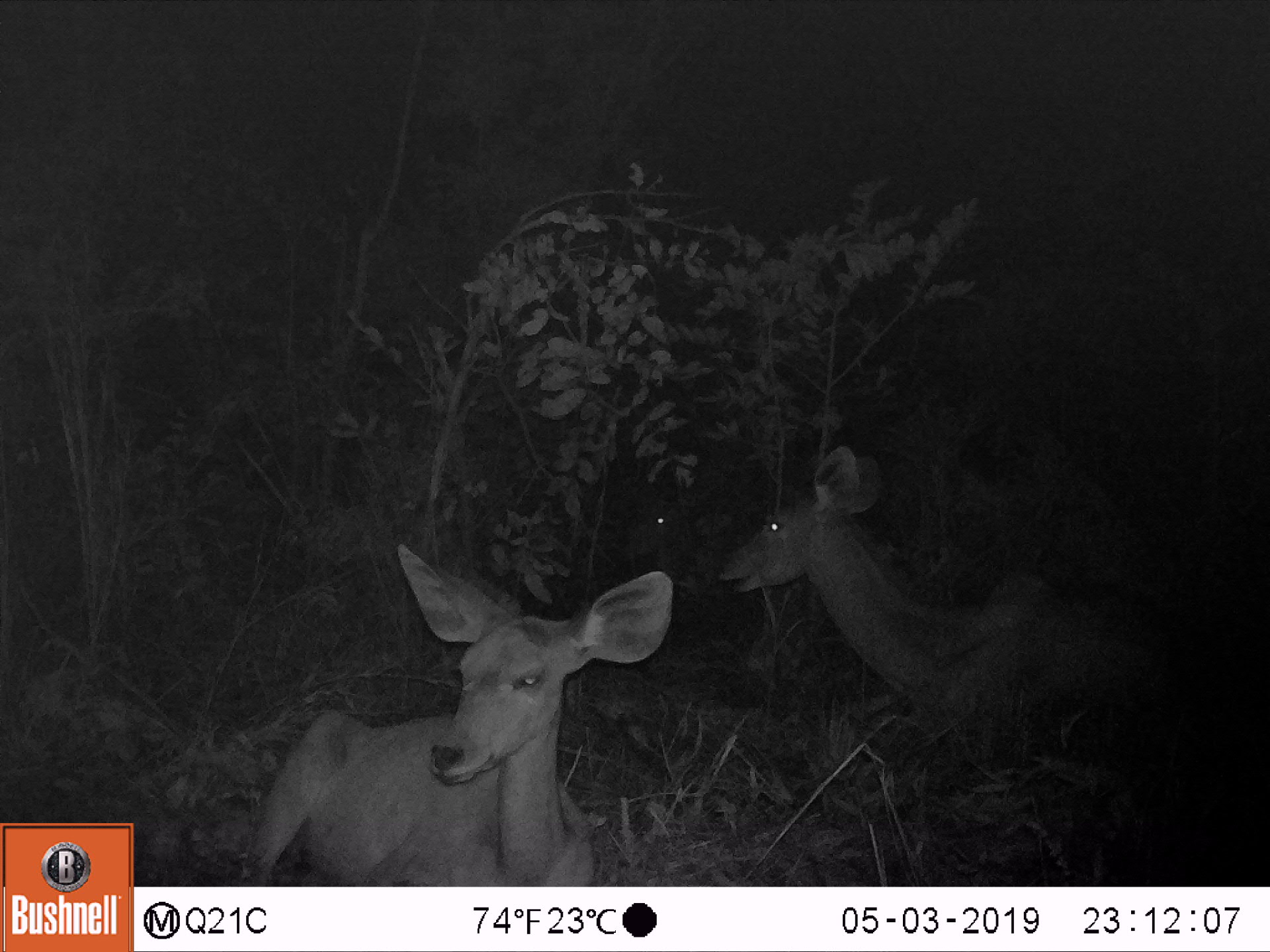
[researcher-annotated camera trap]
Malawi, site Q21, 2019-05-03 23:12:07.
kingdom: Animalia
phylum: Chordata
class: Mammalia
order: Artiodactyla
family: Bovidae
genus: Tragelaphus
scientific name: Tragelaphus strepsiceros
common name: greater kudu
Greater kudu (Tragelaphus strepsiceros), count 3.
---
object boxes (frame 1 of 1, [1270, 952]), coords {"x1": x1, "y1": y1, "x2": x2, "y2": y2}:
greater kudu: {"x1": 228, "y1": 543, "x2": 679, "y2": 884}; {"x1": 712, "y1": 443, "x2": 1202, "y2": 731}; {"x1": 622, "y1": 477, "x2": 700, "y2": 570}